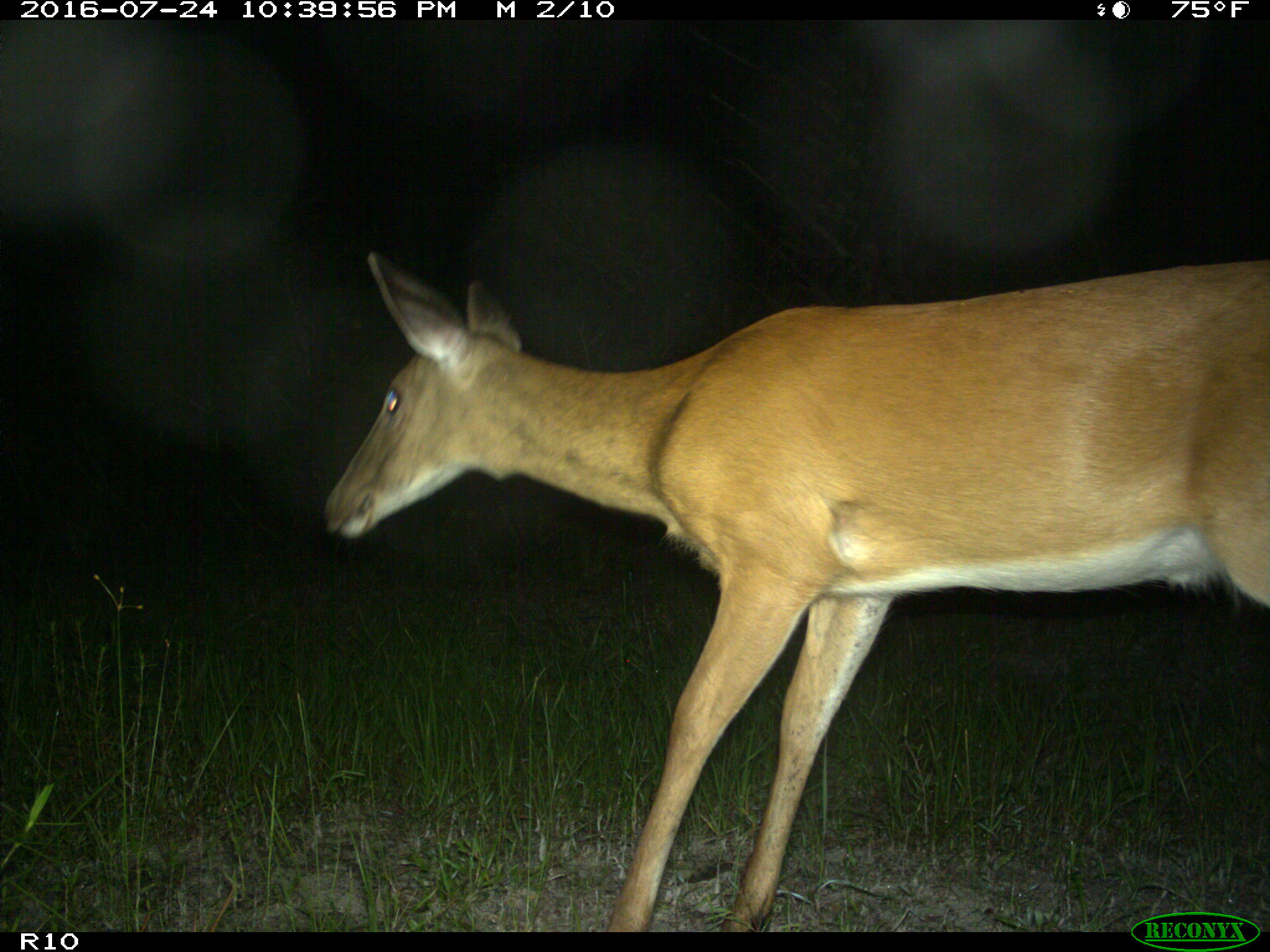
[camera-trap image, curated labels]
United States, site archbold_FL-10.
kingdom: Animalia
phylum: Chordata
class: Mammalia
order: Artiodactyla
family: Cervidae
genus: Odocoileus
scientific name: Odocoileus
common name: deer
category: unidentified deer